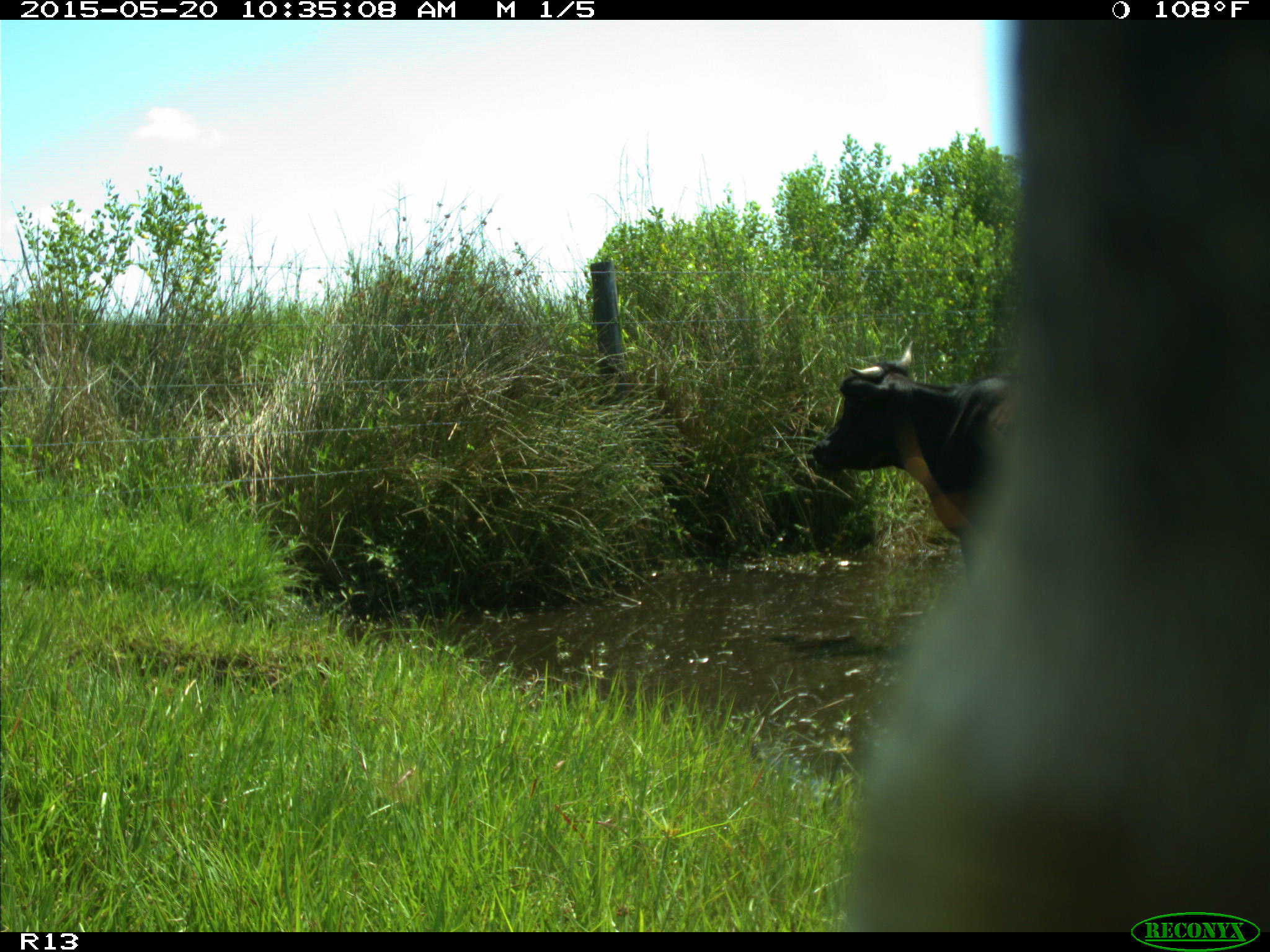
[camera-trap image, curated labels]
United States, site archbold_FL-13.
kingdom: Animalia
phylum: Chordata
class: Mammalia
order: Artiodactyla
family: Bovidae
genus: Bos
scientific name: Bos taurus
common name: domestic cow